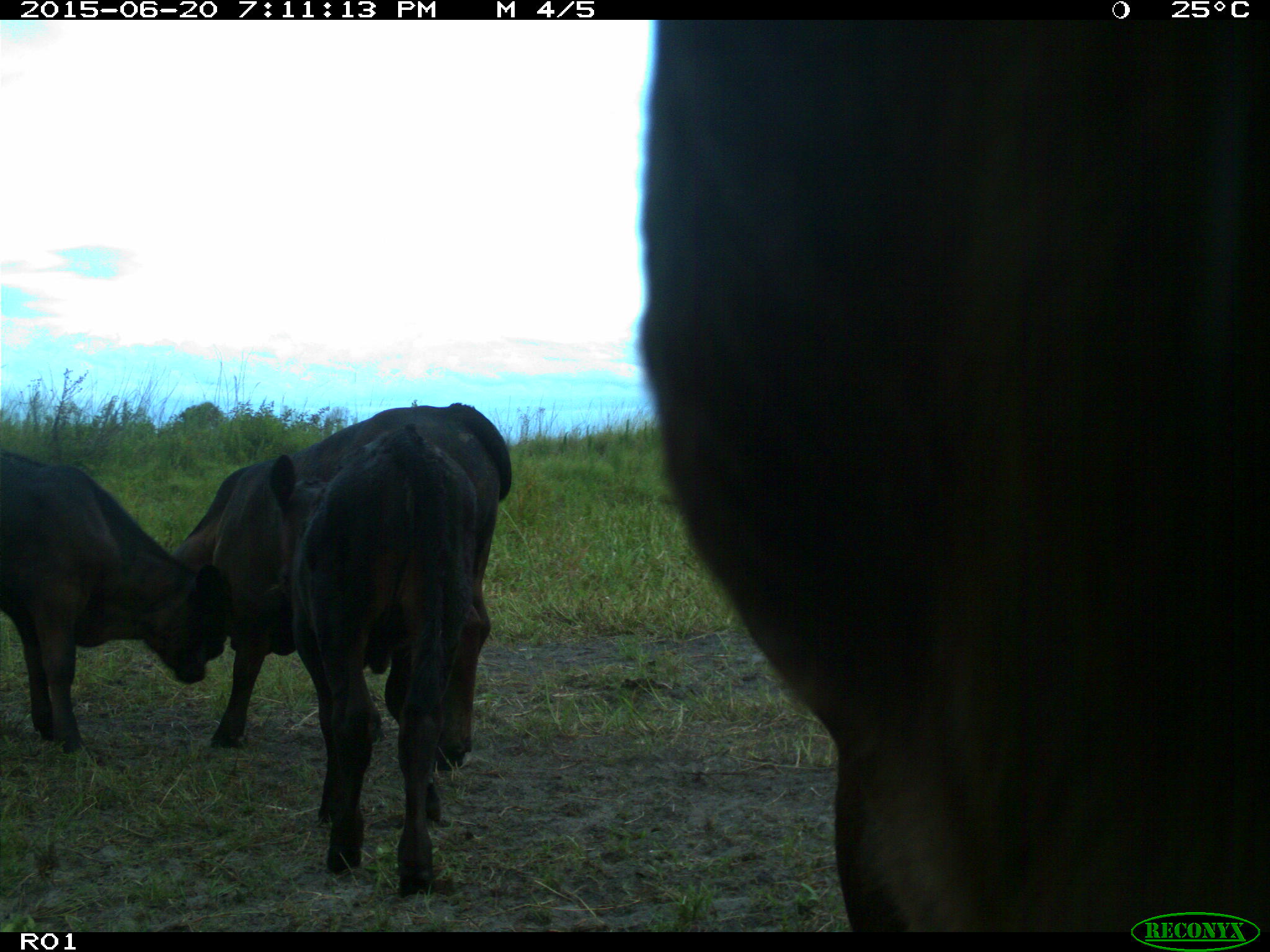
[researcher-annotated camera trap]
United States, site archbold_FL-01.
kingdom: Animalia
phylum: Chordata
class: Mammalia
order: Artiodactyla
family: Bovidae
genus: Bos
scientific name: Bos taurus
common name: domestic cow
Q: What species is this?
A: Bos taurus (domestic cow).